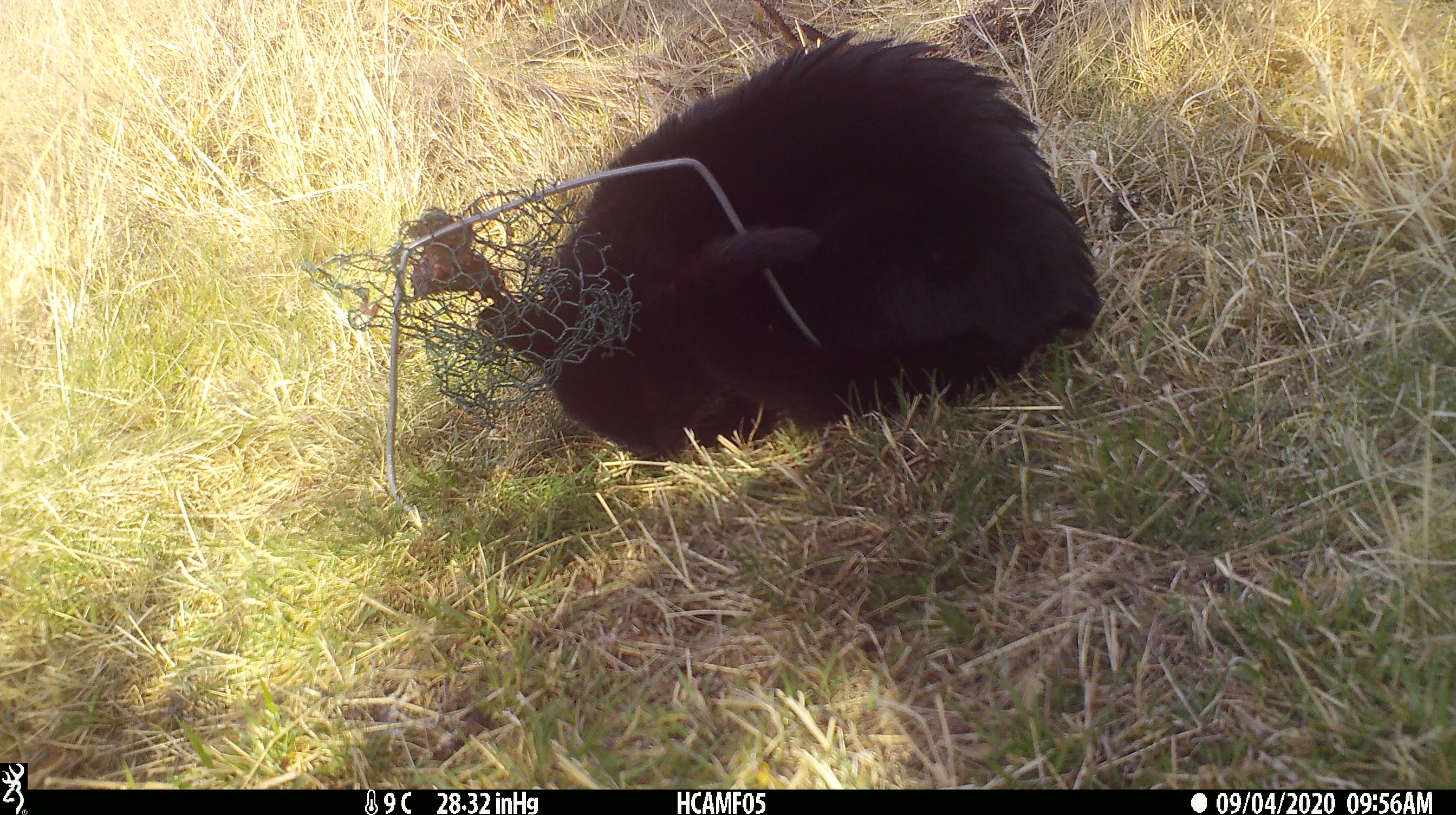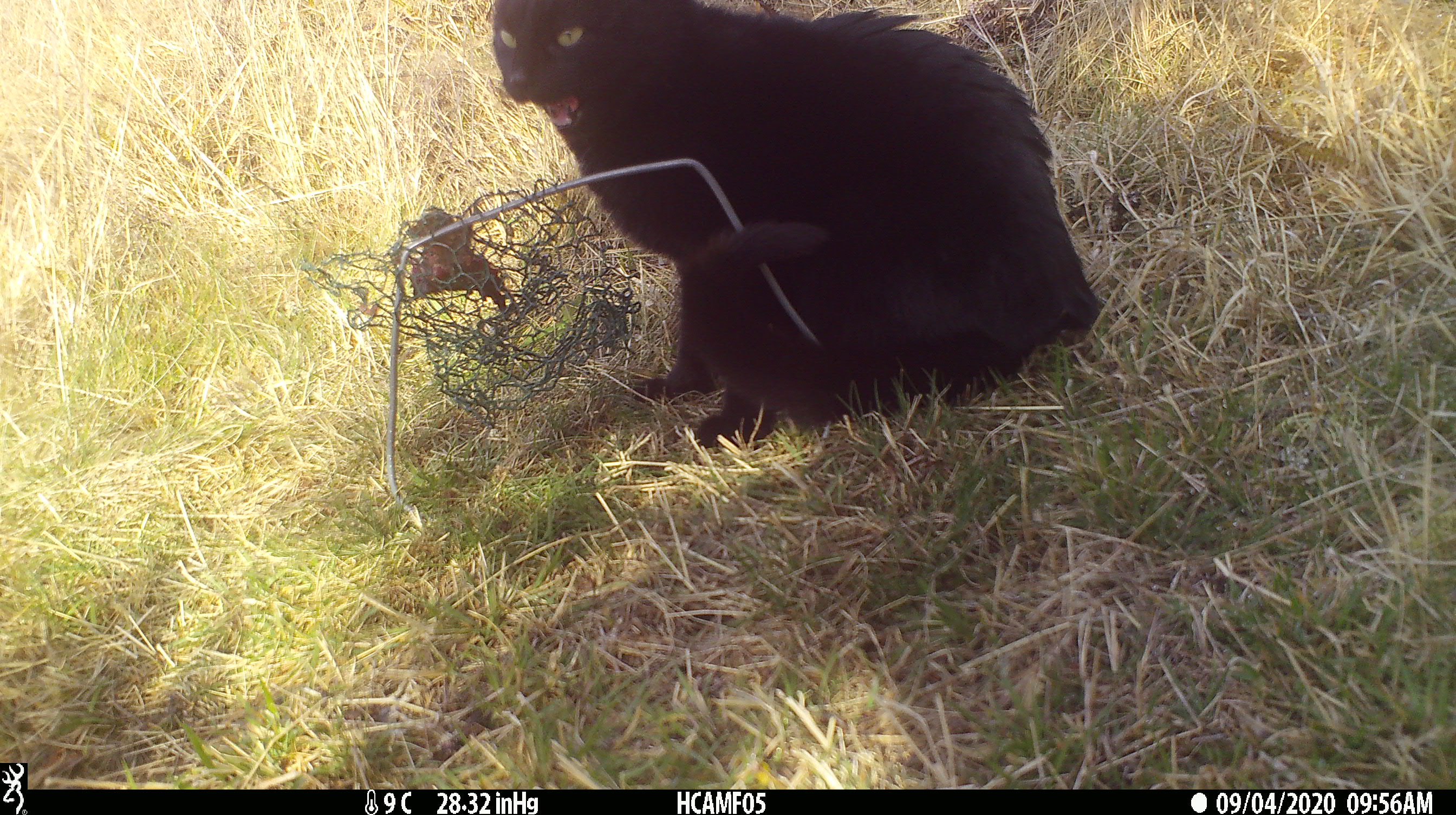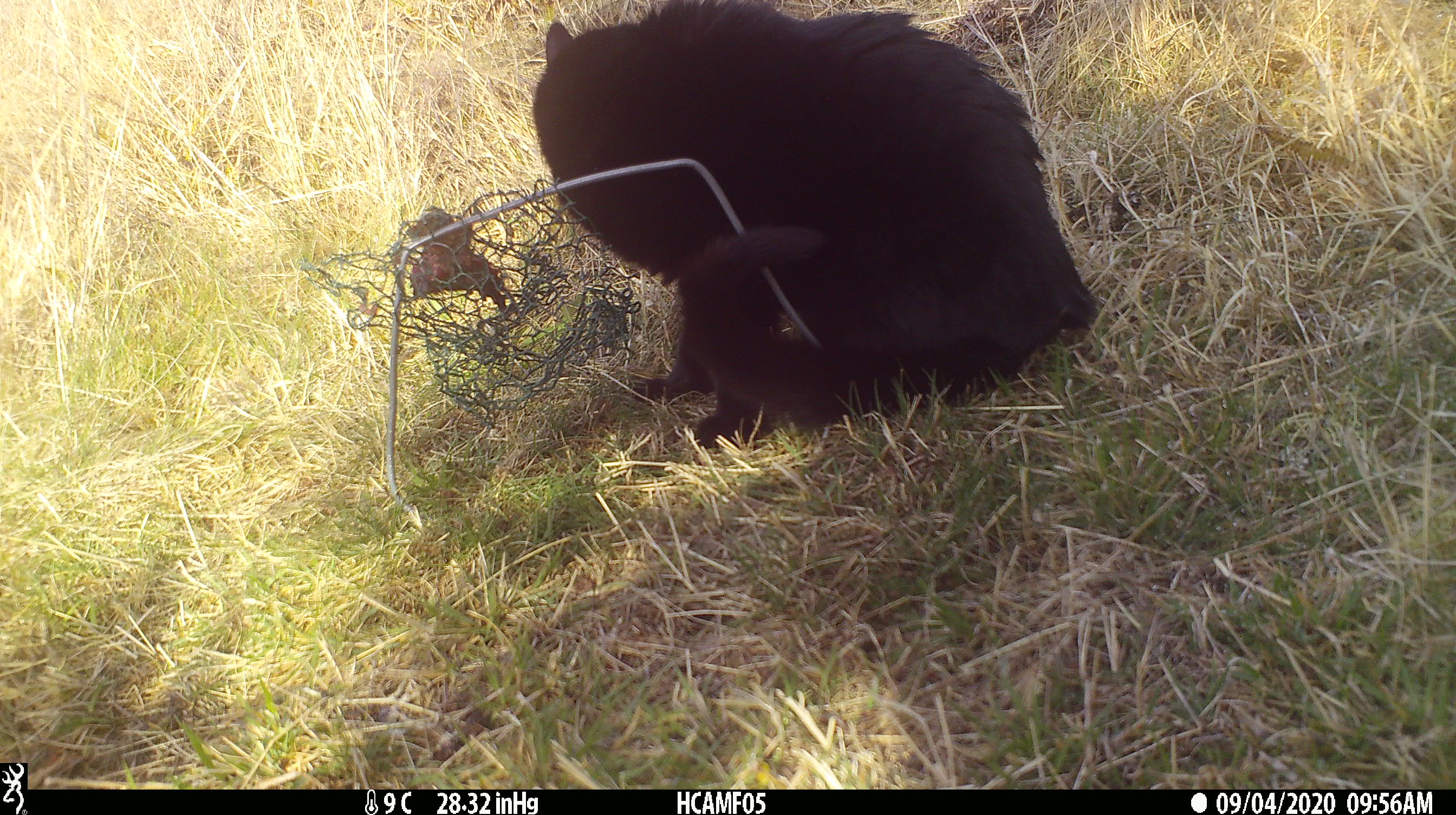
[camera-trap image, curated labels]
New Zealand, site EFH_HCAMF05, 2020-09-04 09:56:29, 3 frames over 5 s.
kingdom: Animalia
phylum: Chordata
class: Mammalia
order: Carnivora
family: Felidae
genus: Felis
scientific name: Felis catus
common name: domestic cat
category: cat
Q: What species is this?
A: Cat (domestic cat) (Felis catus).